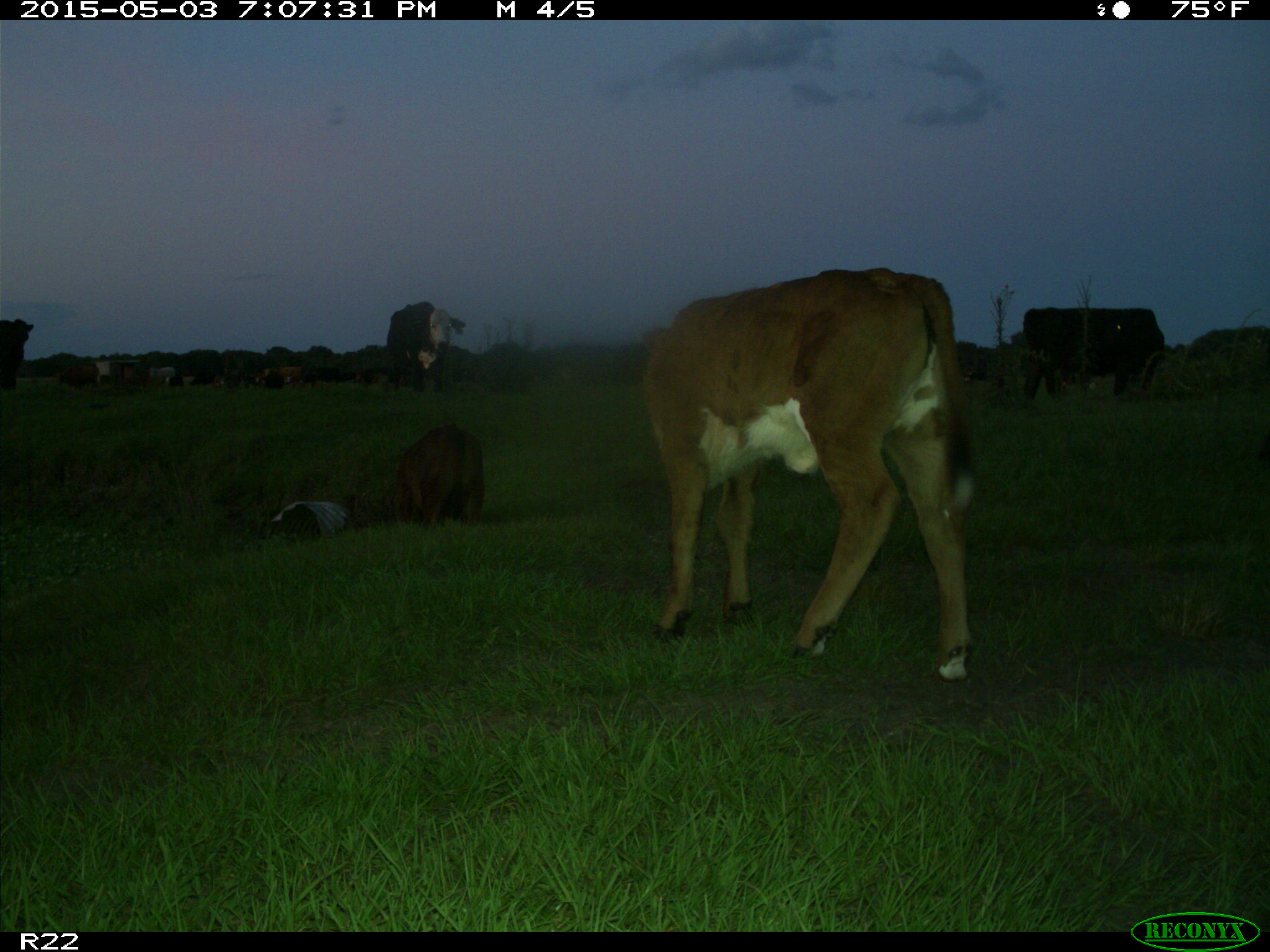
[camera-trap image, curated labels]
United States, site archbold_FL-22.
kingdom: Animalia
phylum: Chordata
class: Mammalia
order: Artiodactyla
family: Bovidae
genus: Bos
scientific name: Bos taurus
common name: domestic cow